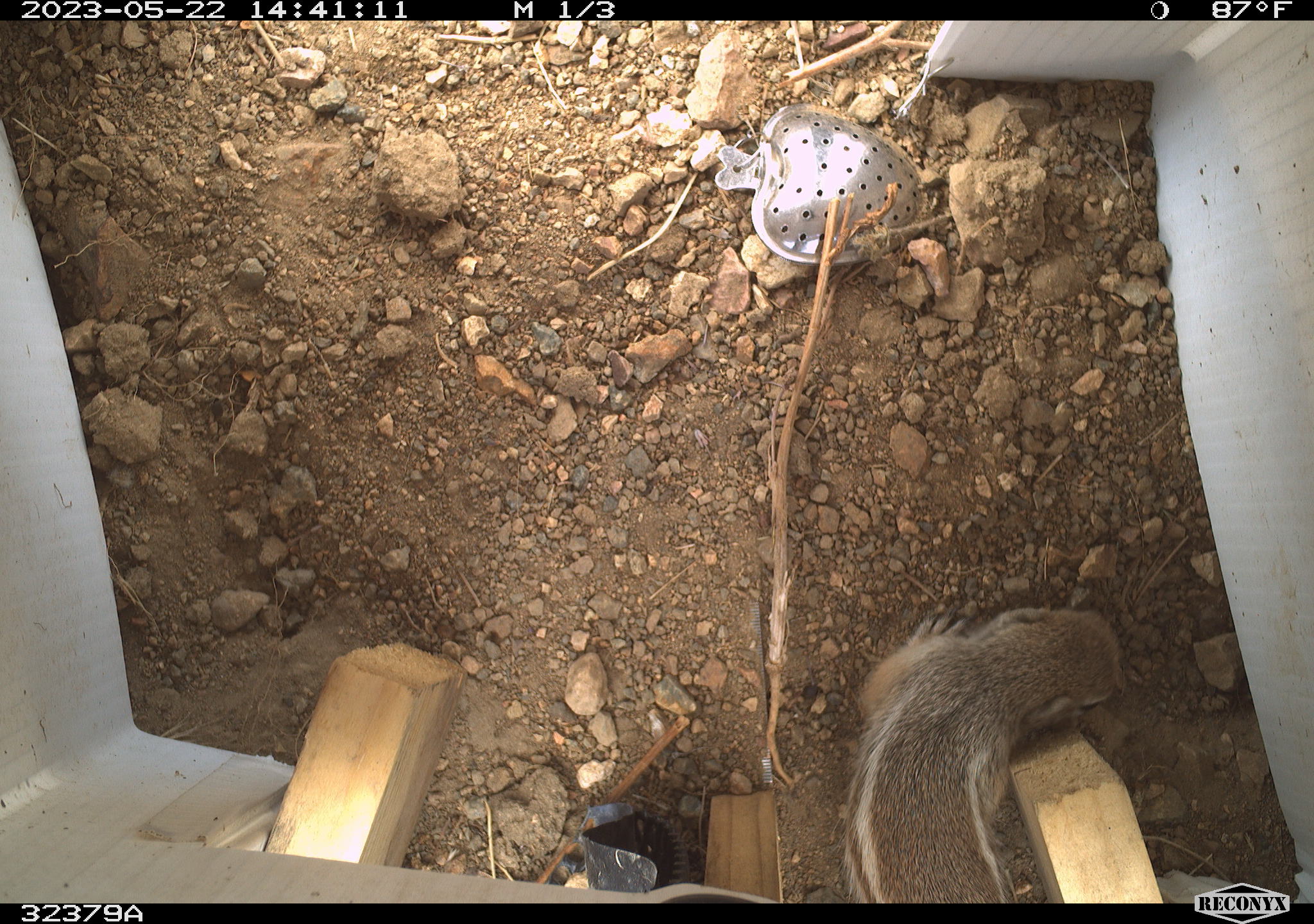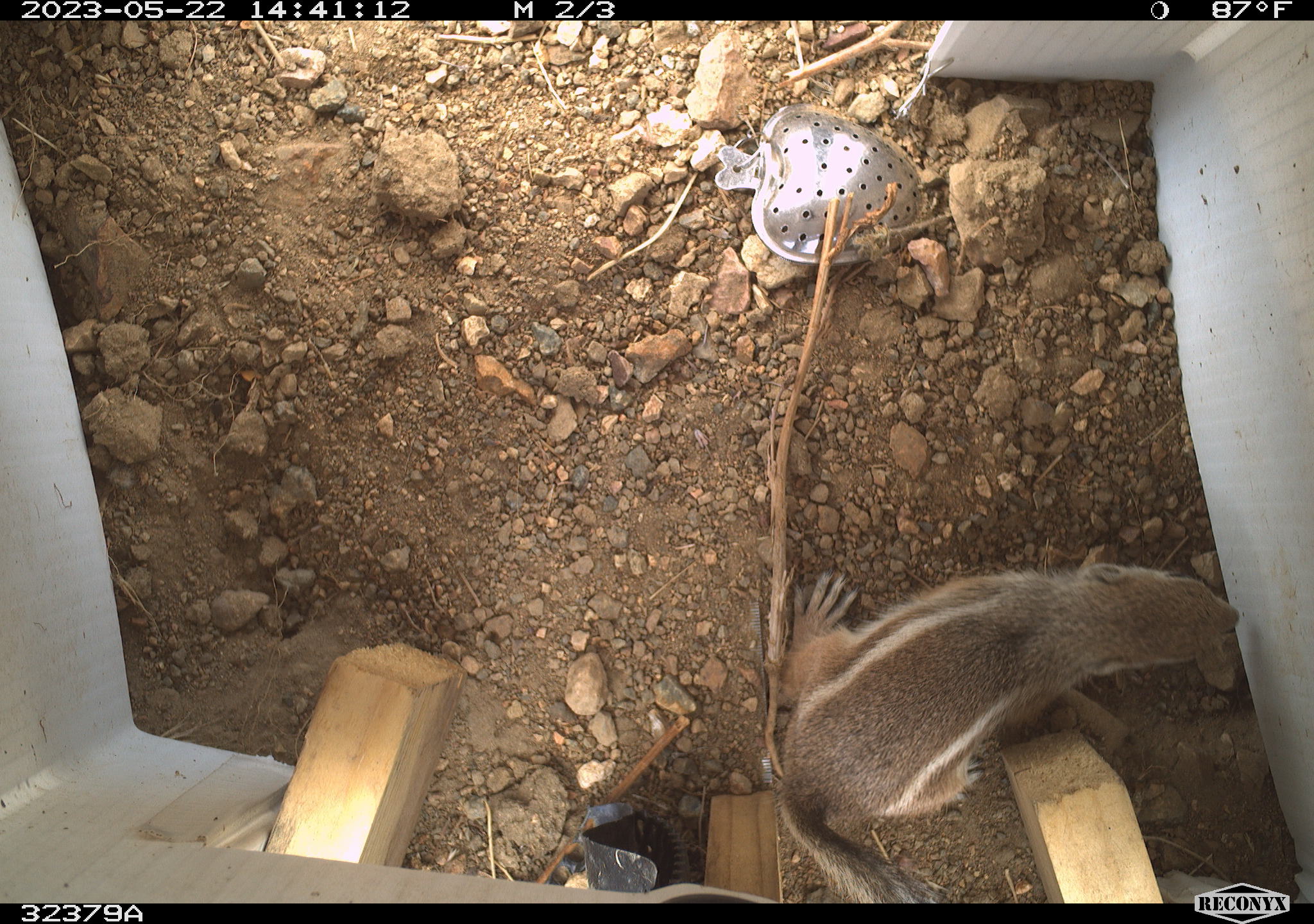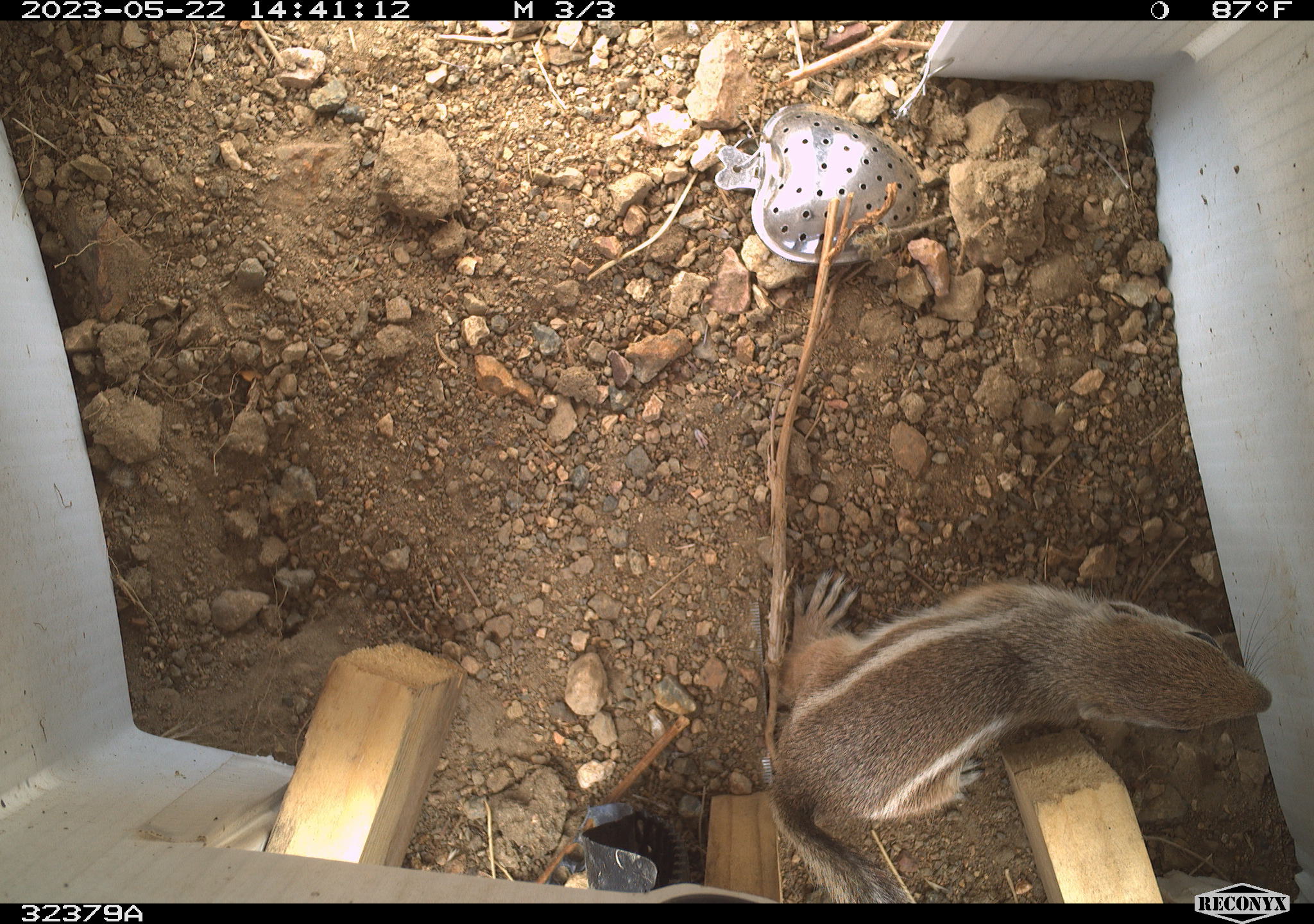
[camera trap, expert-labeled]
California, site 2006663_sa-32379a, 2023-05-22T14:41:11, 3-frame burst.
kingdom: Animalia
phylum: Chordata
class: Mammalia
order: Rodentia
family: Sciuridae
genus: Ammospermophilus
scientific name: Ammospermophilus leucurus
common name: white-tailed antelope squirrel